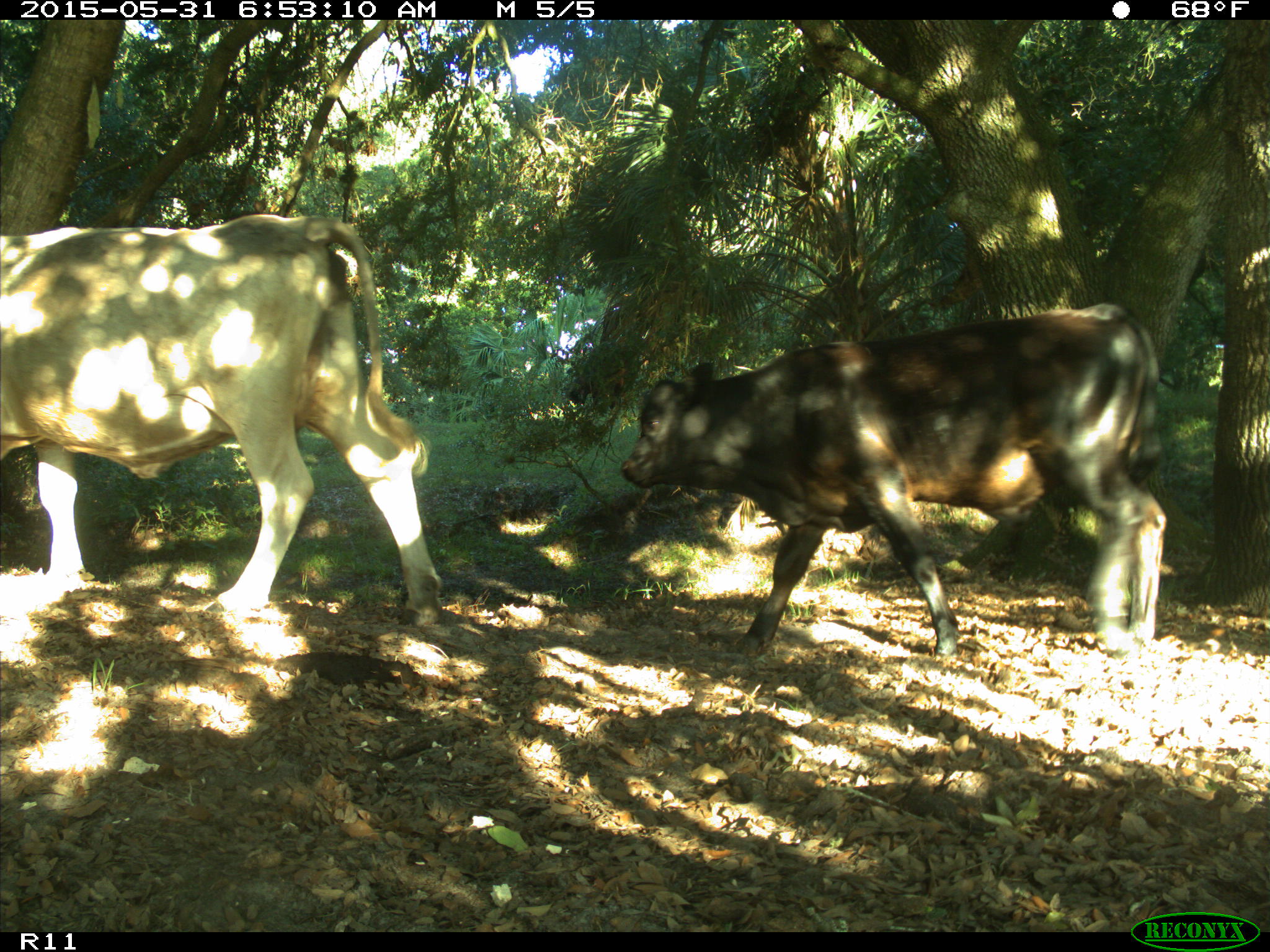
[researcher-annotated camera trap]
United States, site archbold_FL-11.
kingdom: Animalia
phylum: Chordata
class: Mammalia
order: Artiodactyla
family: Bovidae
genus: Bos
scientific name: Bos taurus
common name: domestic cow